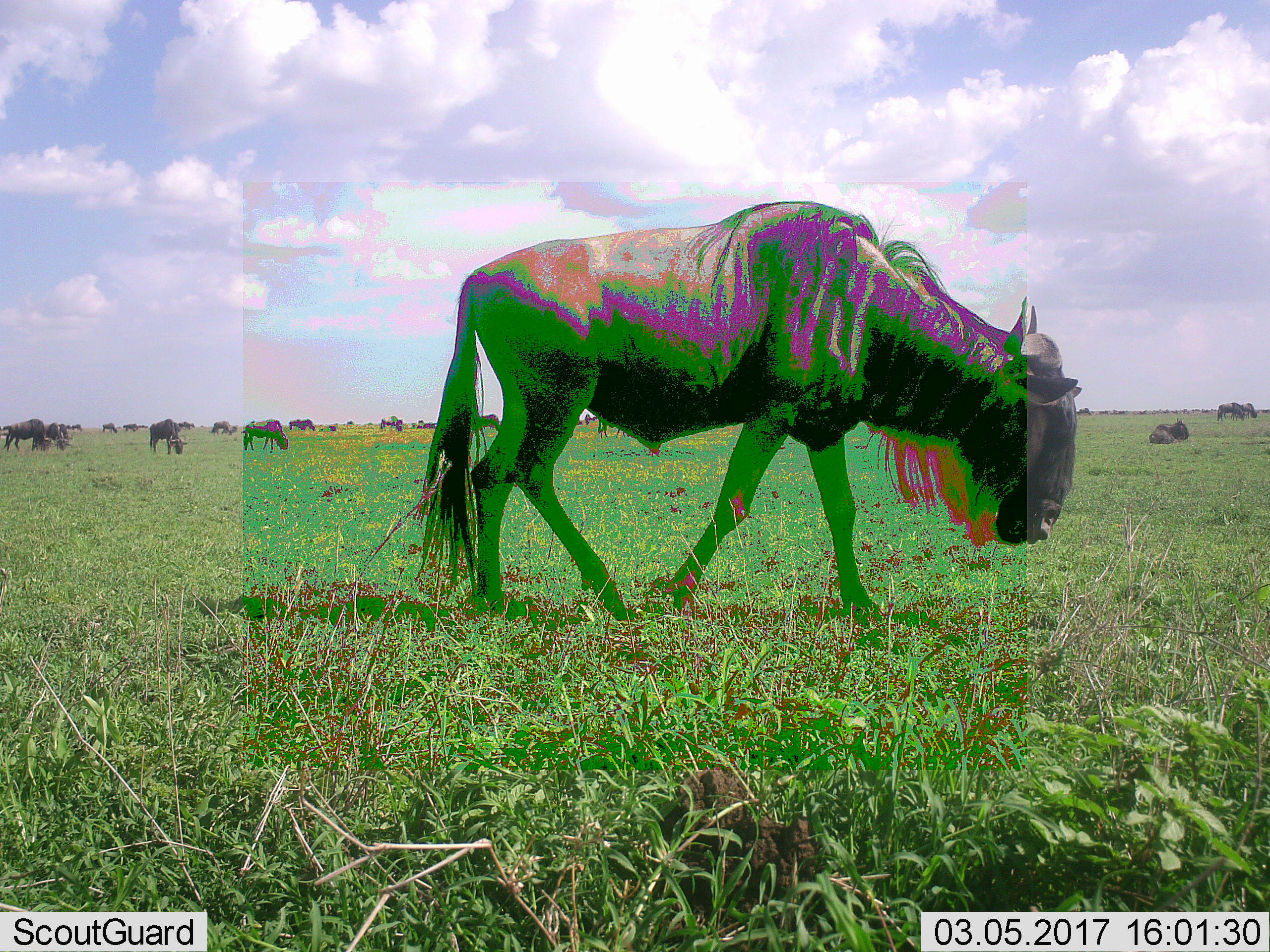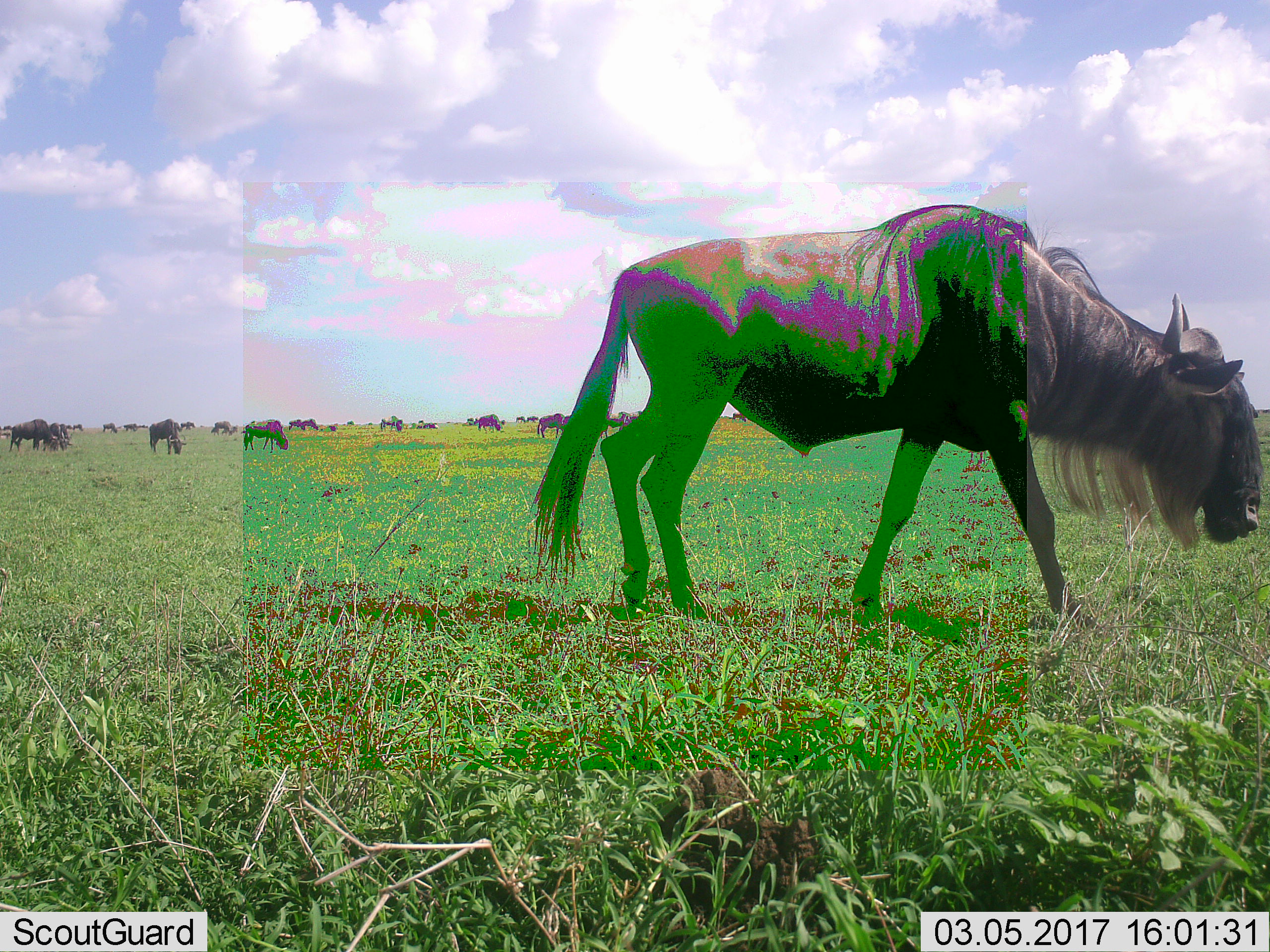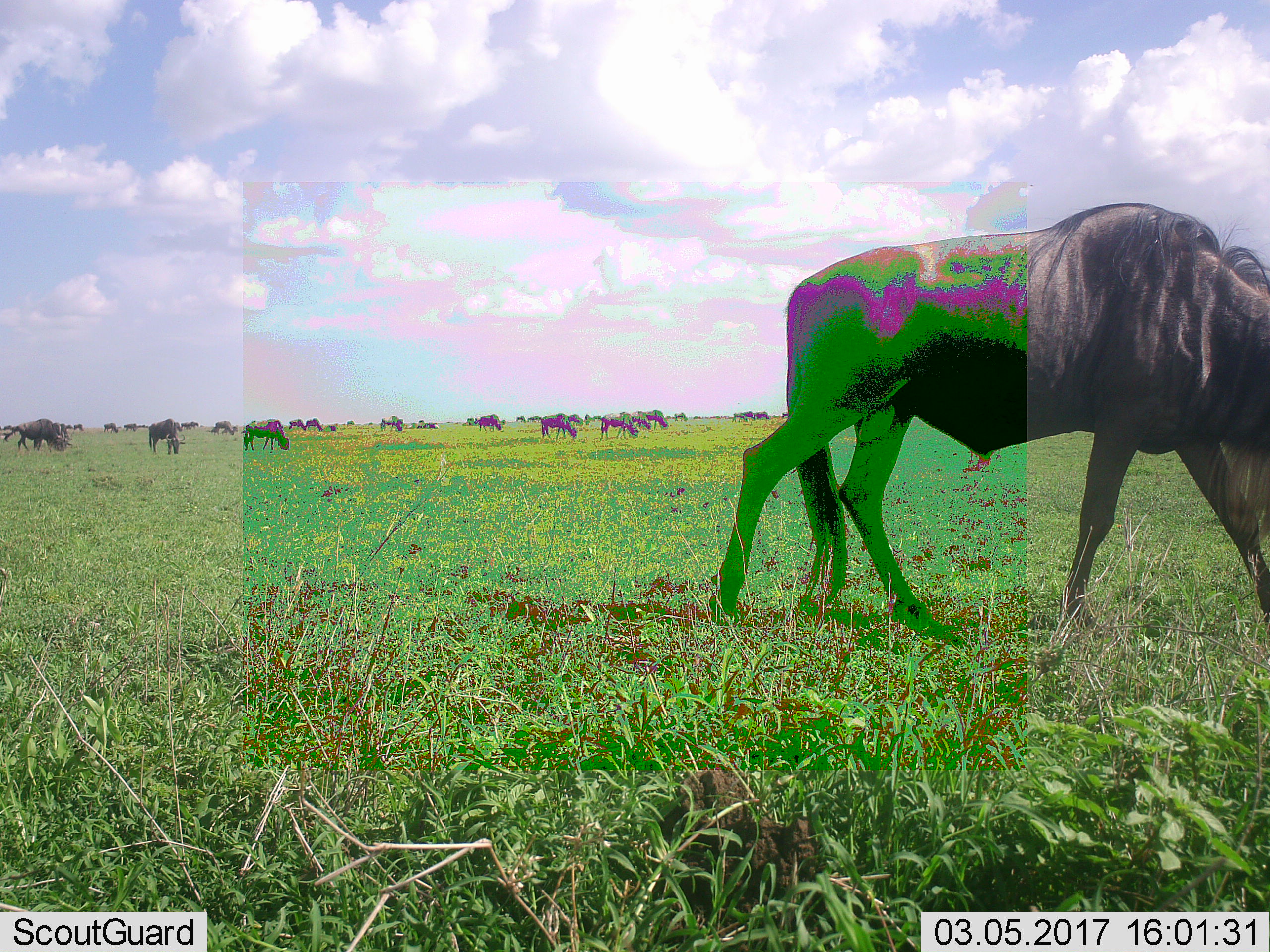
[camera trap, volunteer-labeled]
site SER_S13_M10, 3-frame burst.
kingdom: Animalia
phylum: Chordata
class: Mammalia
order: Artiodactyla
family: Bovidae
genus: Connochaetes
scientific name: Connochaetes taurinus taurinus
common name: blue wildebeest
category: wildebeestblue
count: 11-50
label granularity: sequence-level